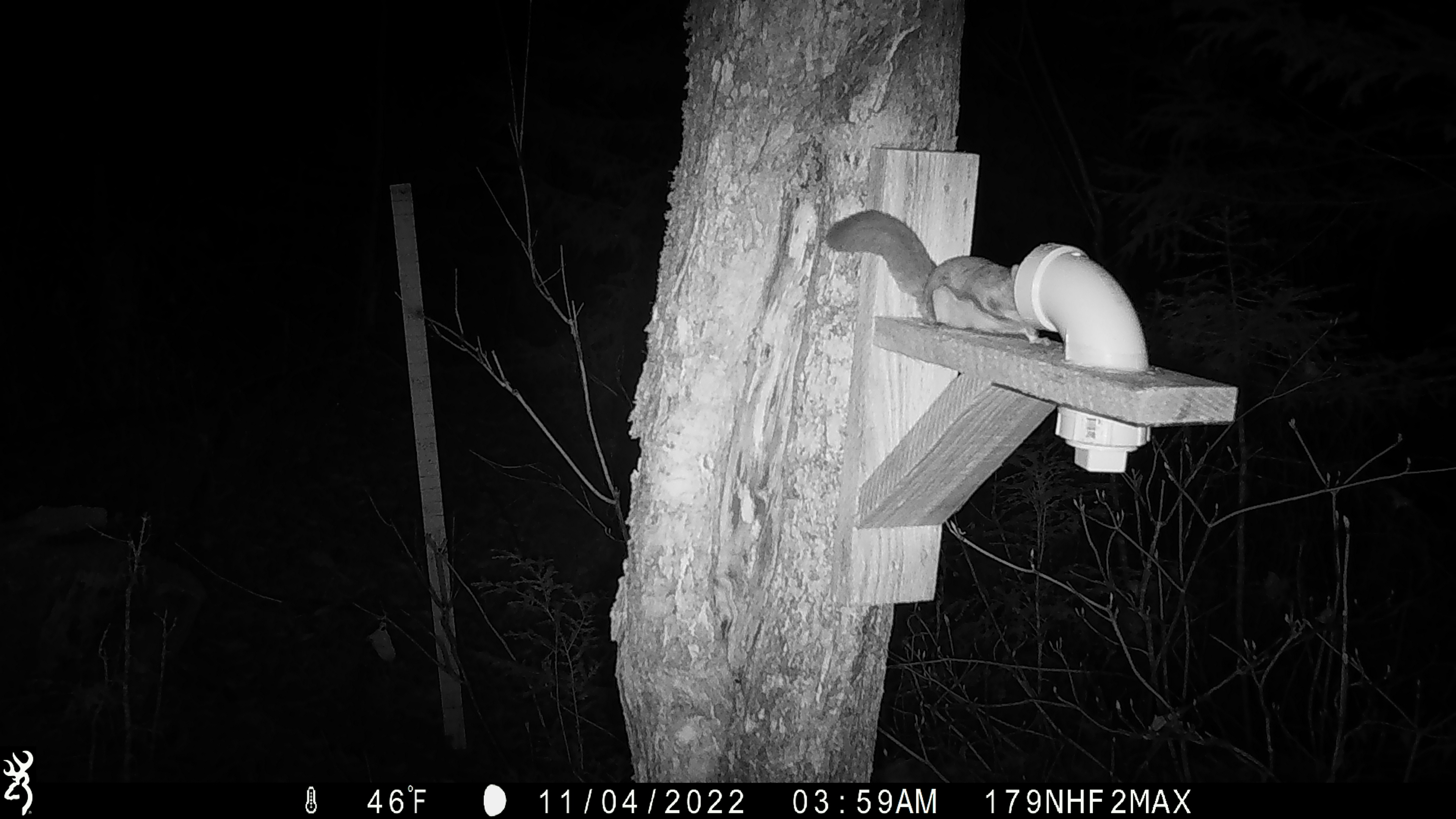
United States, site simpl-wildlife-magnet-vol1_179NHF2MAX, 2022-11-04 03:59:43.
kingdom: Animalia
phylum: Chordata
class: Mammalia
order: Rodentia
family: Sciuridae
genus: Glaucomys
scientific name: Glaucomys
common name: flying squirrel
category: flying squirrel sp.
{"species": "flying squirrel sp. (flying squirrel) (Glaucomys)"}